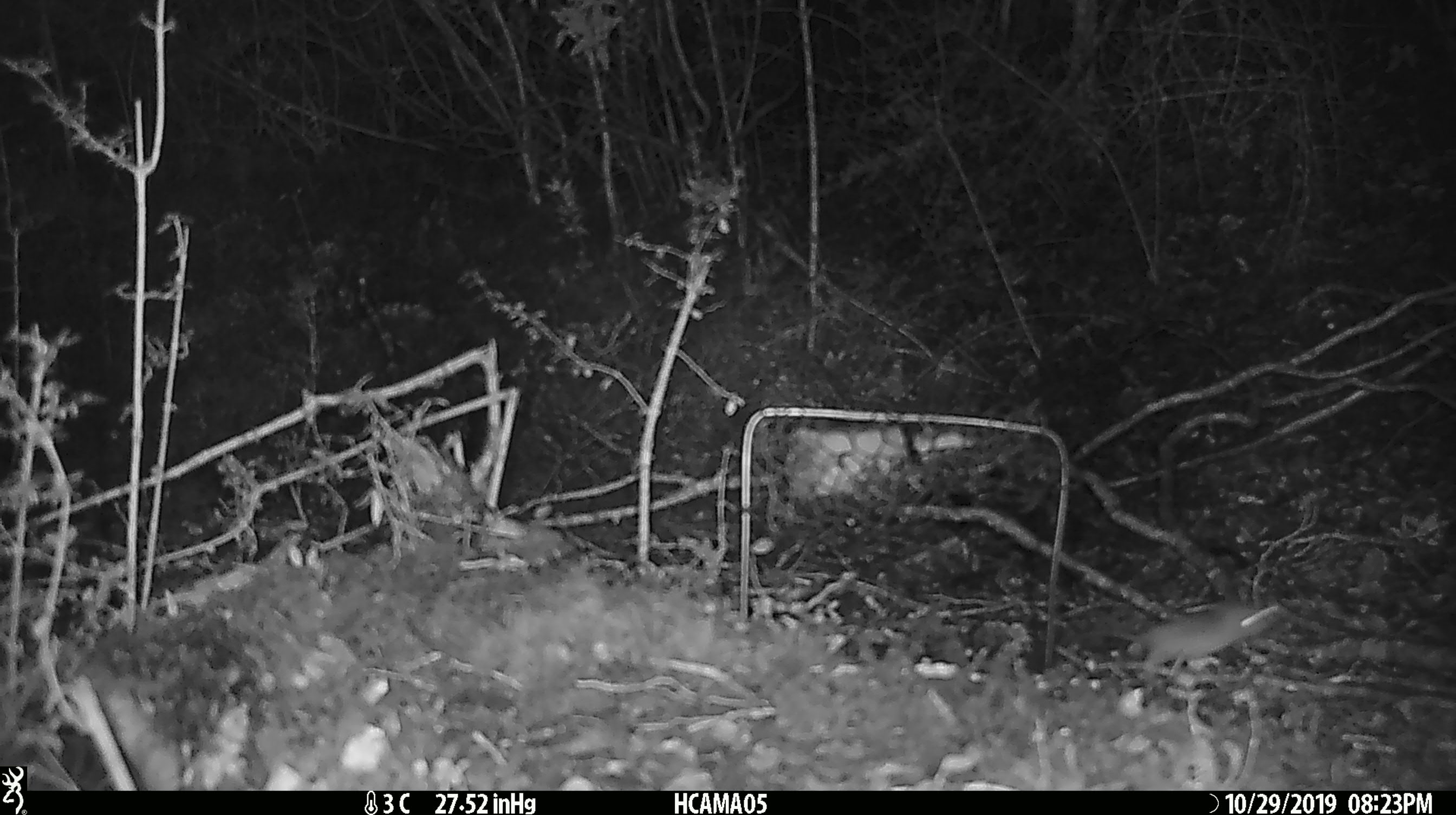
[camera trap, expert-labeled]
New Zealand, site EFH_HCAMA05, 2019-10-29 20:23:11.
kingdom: Animalia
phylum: Chordata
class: Mammalia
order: Rodentia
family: Muridae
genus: Mus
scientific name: Mus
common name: mouse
Mouse (Mus).